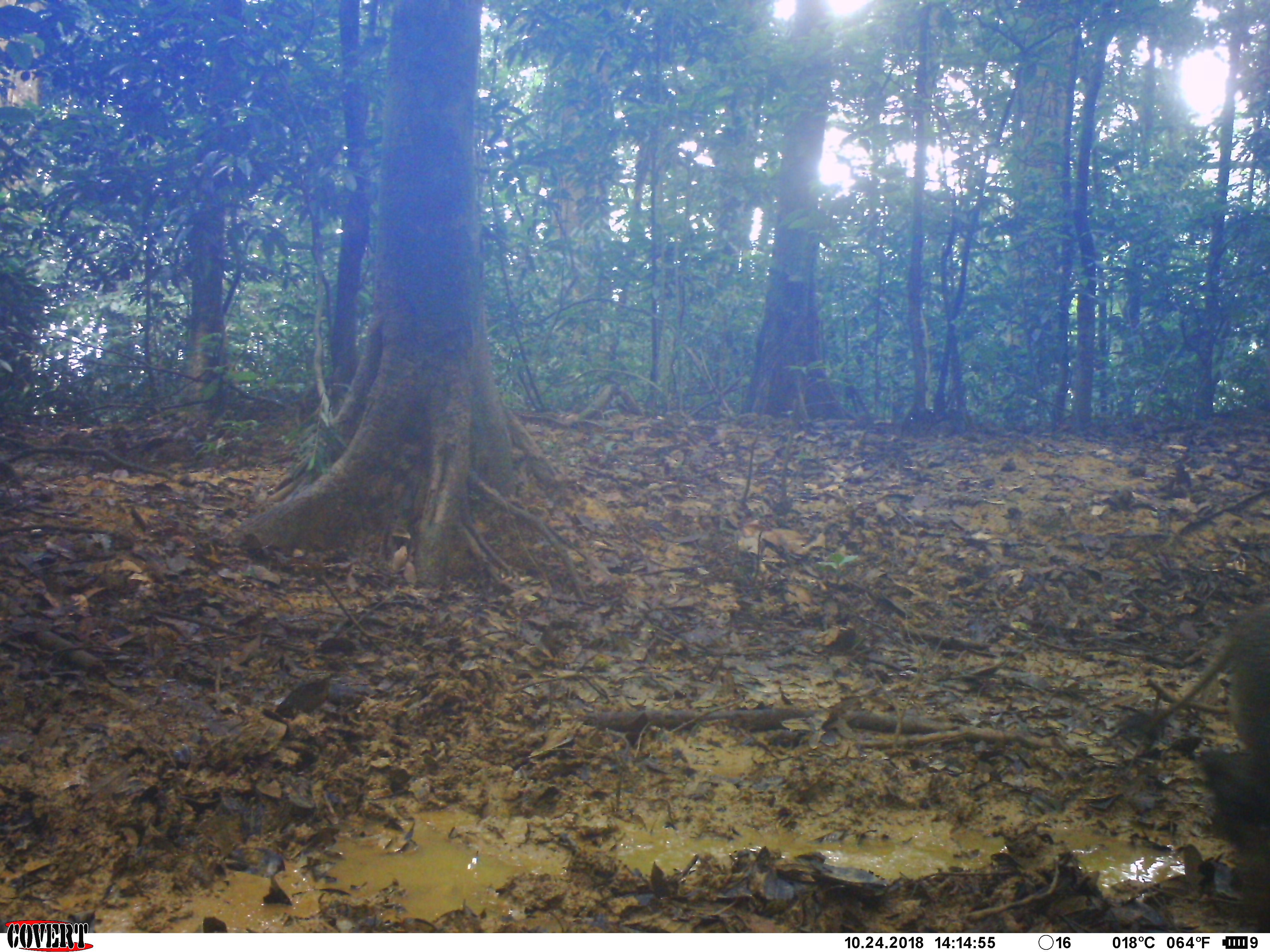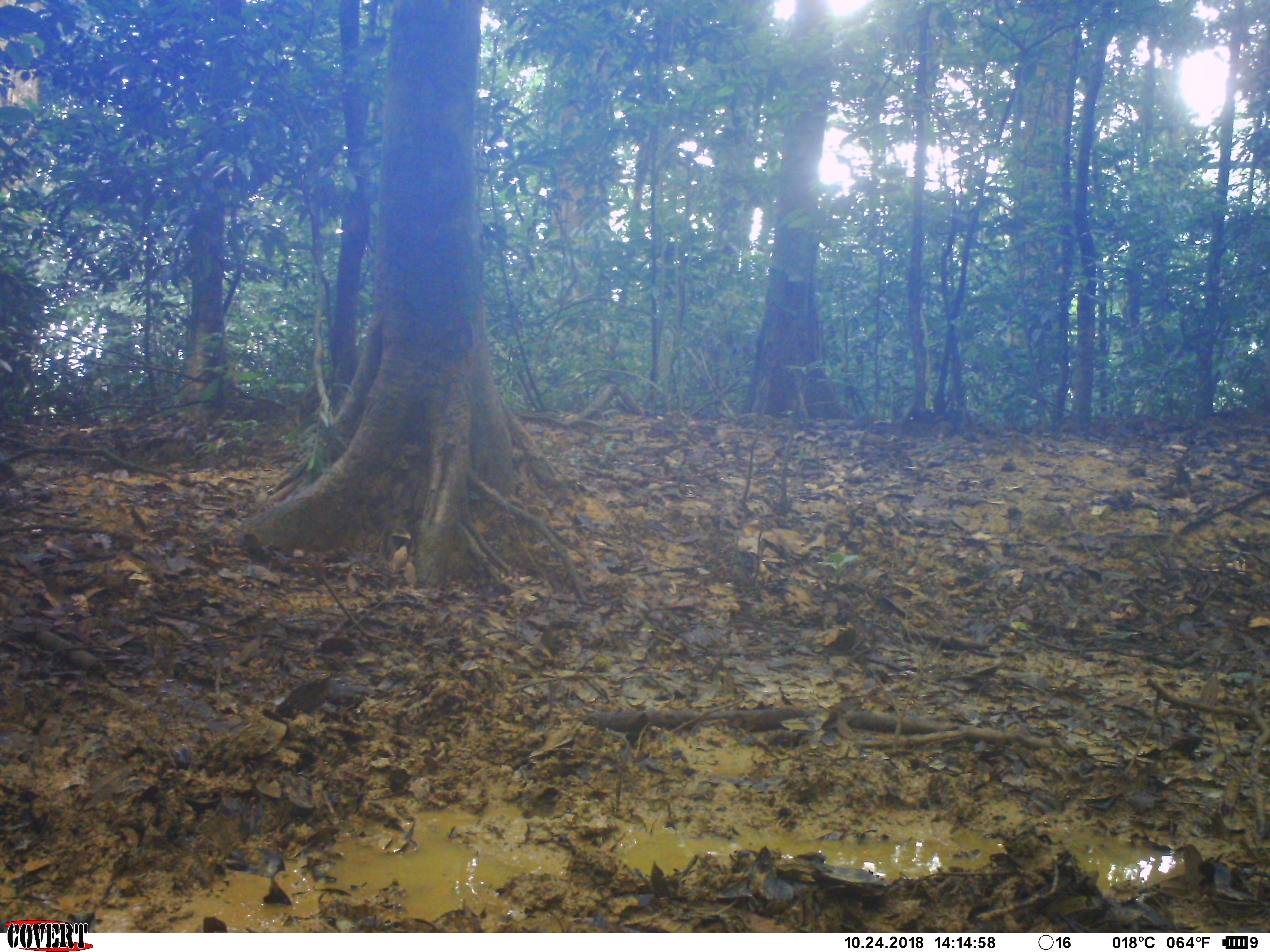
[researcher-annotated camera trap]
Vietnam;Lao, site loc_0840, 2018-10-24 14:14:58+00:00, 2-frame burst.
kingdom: Animalia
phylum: Chordata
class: Mammalia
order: Artiodactyla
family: Suidae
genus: Sus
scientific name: Sus scrofa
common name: eurasian wild pig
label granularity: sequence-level